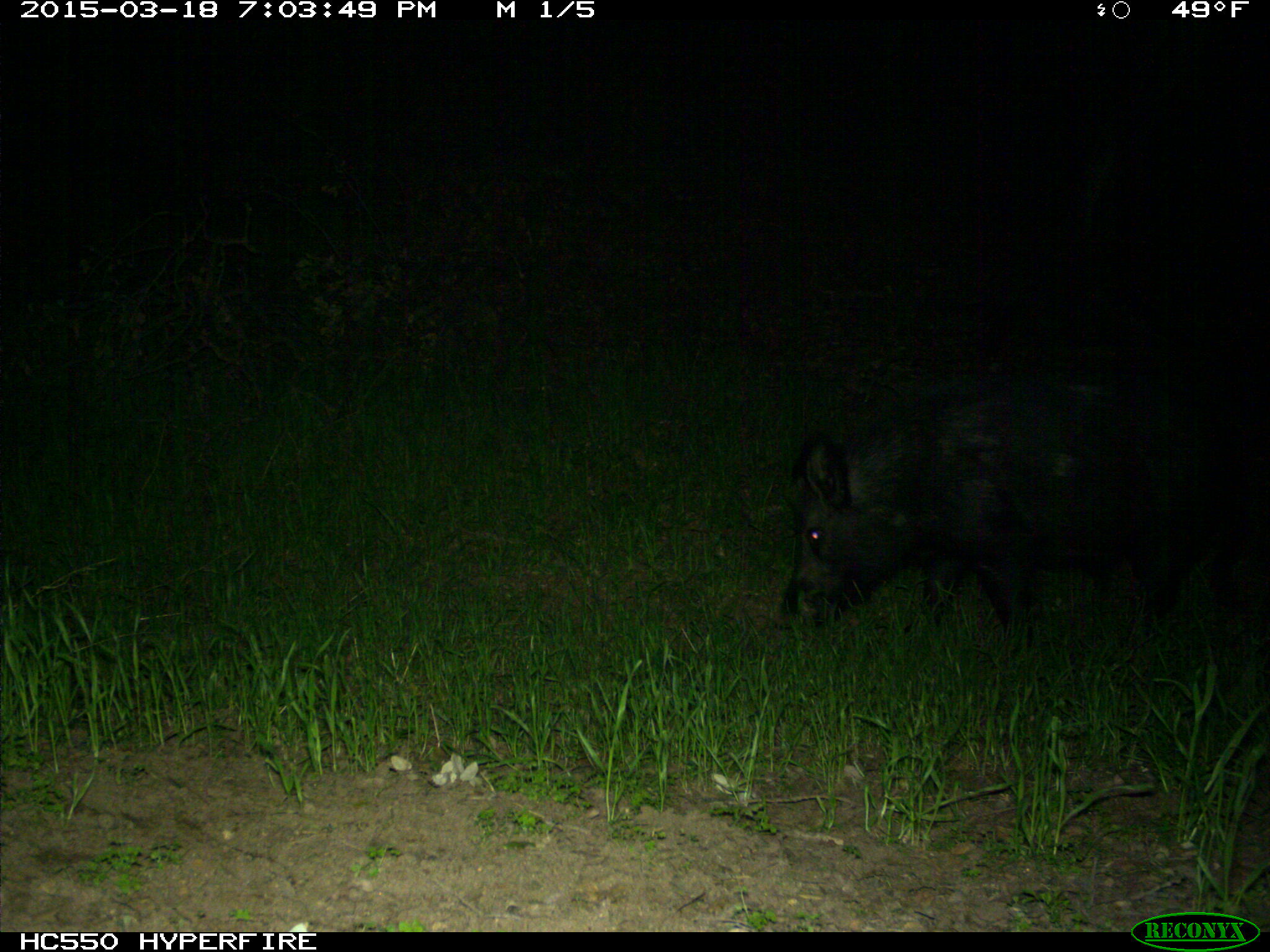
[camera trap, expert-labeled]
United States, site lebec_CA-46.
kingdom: Animalia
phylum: Chordata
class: Mammalia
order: Artiodactyla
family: Suidae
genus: Sus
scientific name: Sus scrofa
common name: wild boar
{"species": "Sus scrofa (wild boar)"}